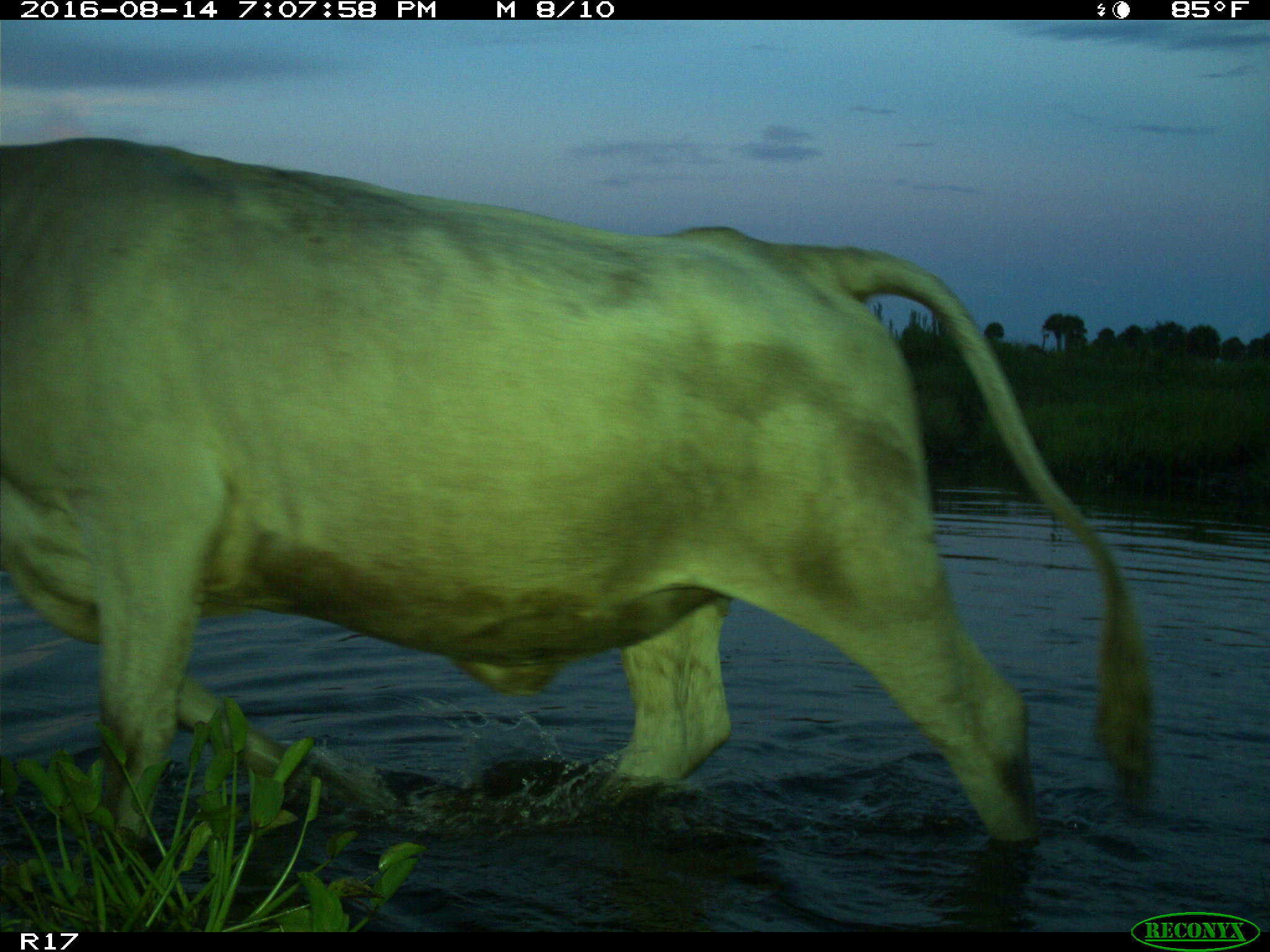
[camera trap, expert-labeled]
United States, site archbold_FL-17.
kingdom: Animalia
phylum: Chordata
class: Mammalia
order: Artiodactyla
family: Bovidae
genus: Bos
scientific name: Bos taurus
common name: domestic cow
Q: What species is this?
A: Bos taurus (domestic cow).